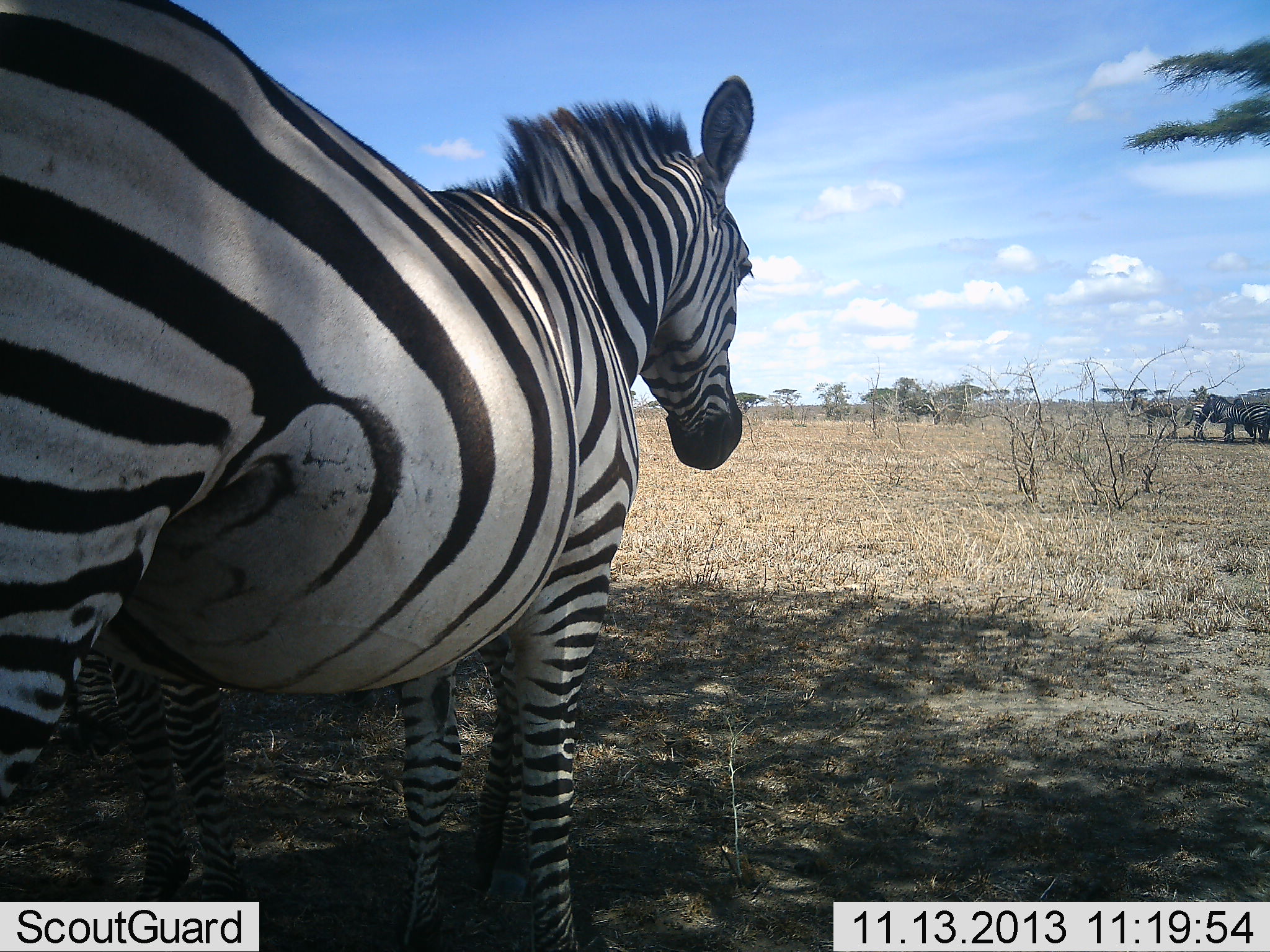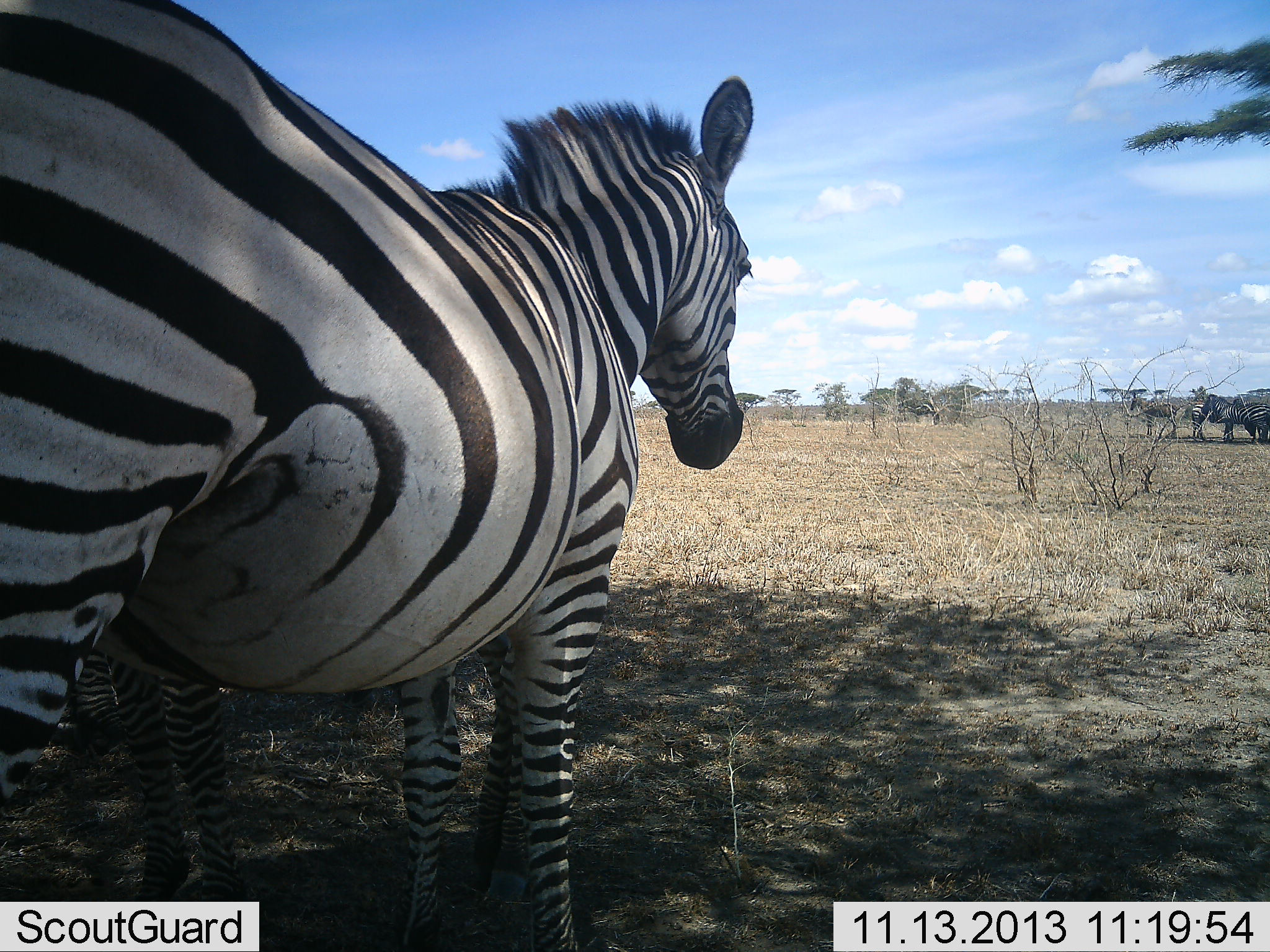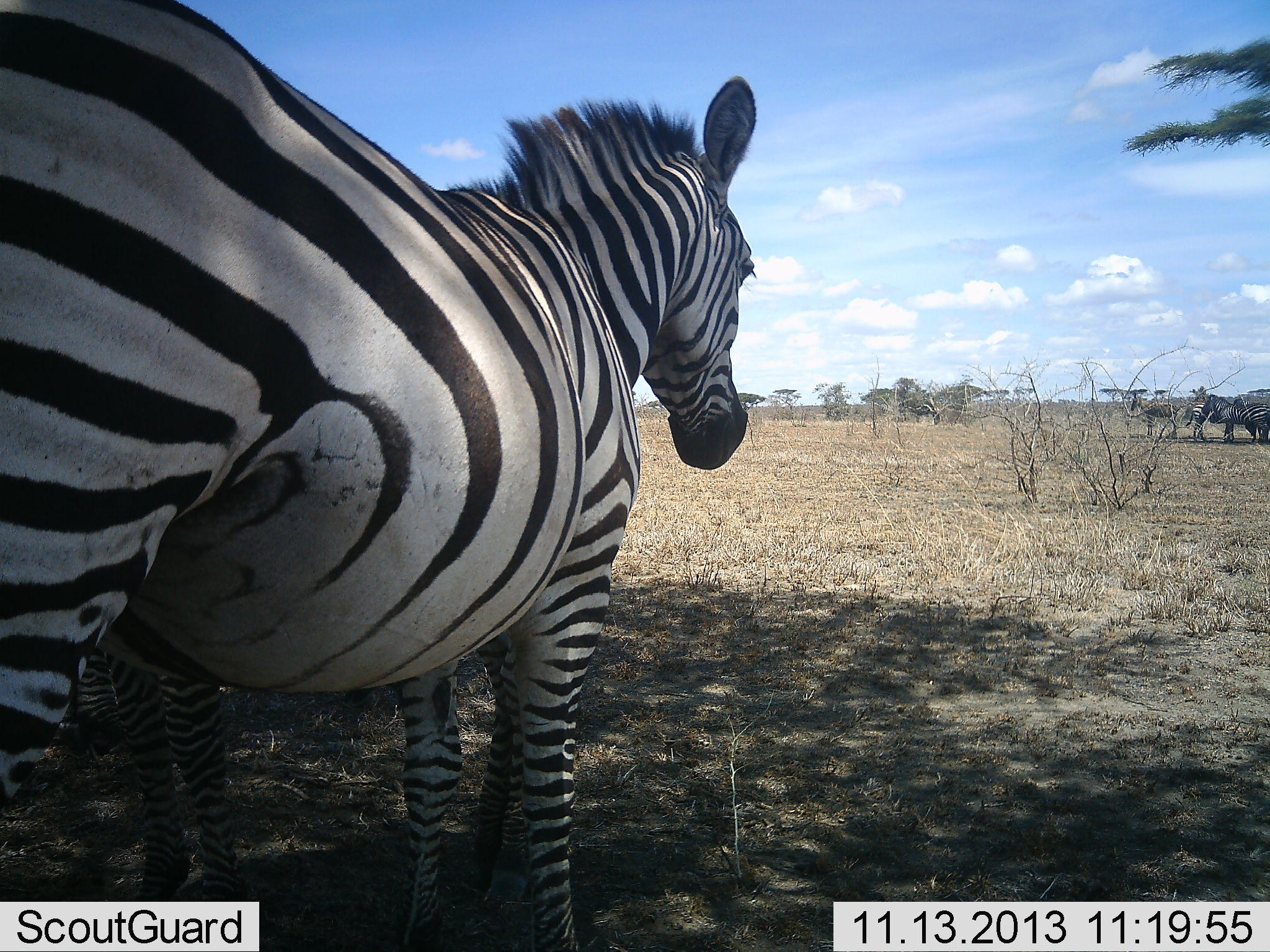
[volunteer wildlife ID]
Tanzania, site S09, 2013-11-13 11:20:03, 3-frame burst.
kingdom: Animalia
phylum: Chordata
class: Mammalia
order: Perissodactyla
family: Equidae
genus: Equus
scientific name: Equus quagga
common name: plains zebra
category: zebra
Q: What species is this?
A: Zebra (plains zebra) (Equus quagga).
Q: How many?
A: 5.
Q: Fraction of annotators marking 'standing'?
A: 100%.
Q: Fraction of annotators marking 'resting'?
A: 9%.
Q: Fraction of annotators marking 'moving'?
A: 0%.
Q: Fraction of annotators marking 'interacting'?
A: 0%.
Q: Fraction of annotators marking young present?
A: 0%.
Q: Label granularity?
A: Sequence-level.